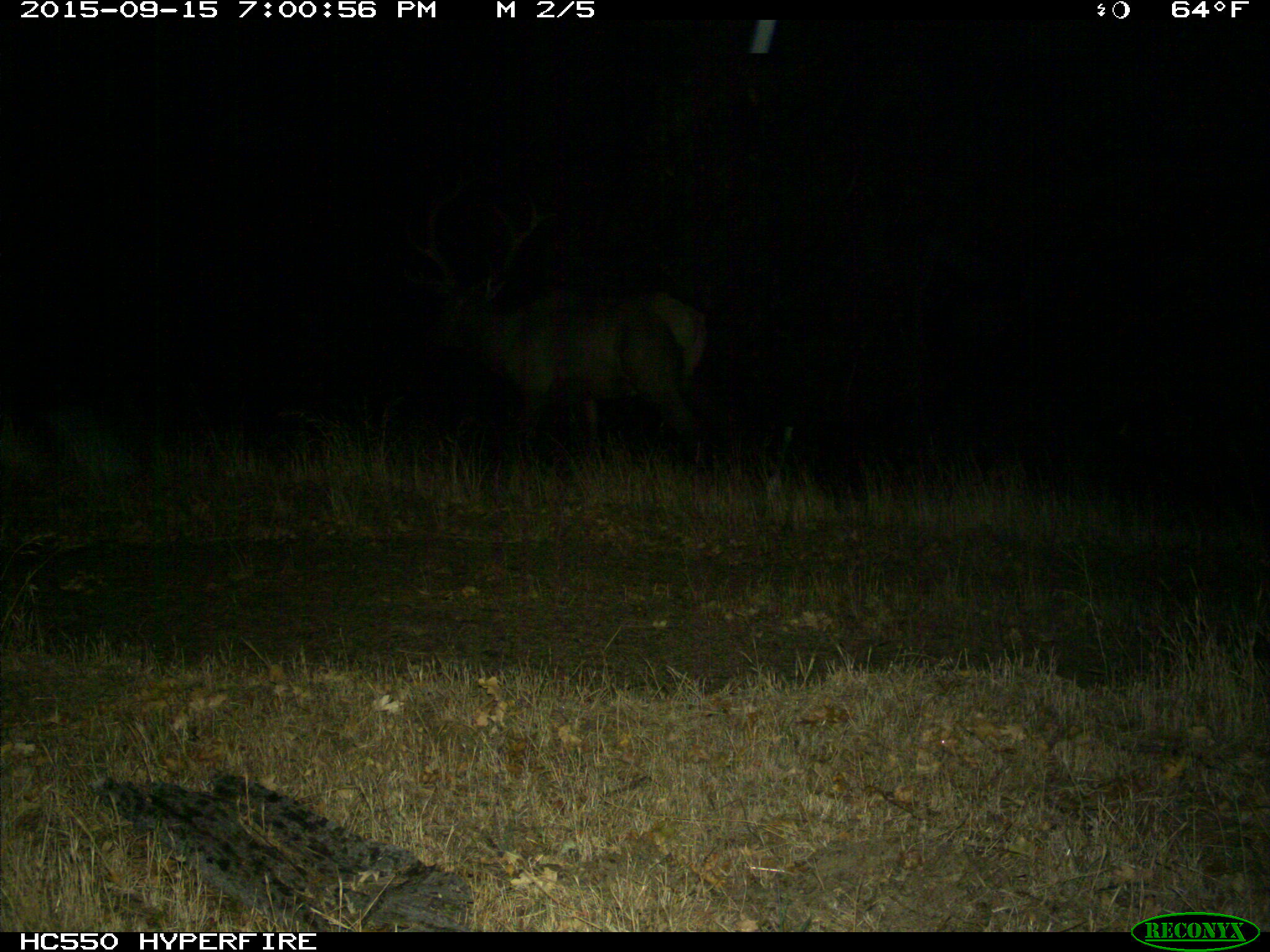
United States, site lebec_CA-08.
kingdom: Animalia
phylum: Chordata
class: Mammalia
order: Artiodactyla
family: Cervidae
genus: Cervus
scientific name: Cervus canadensis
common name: elk